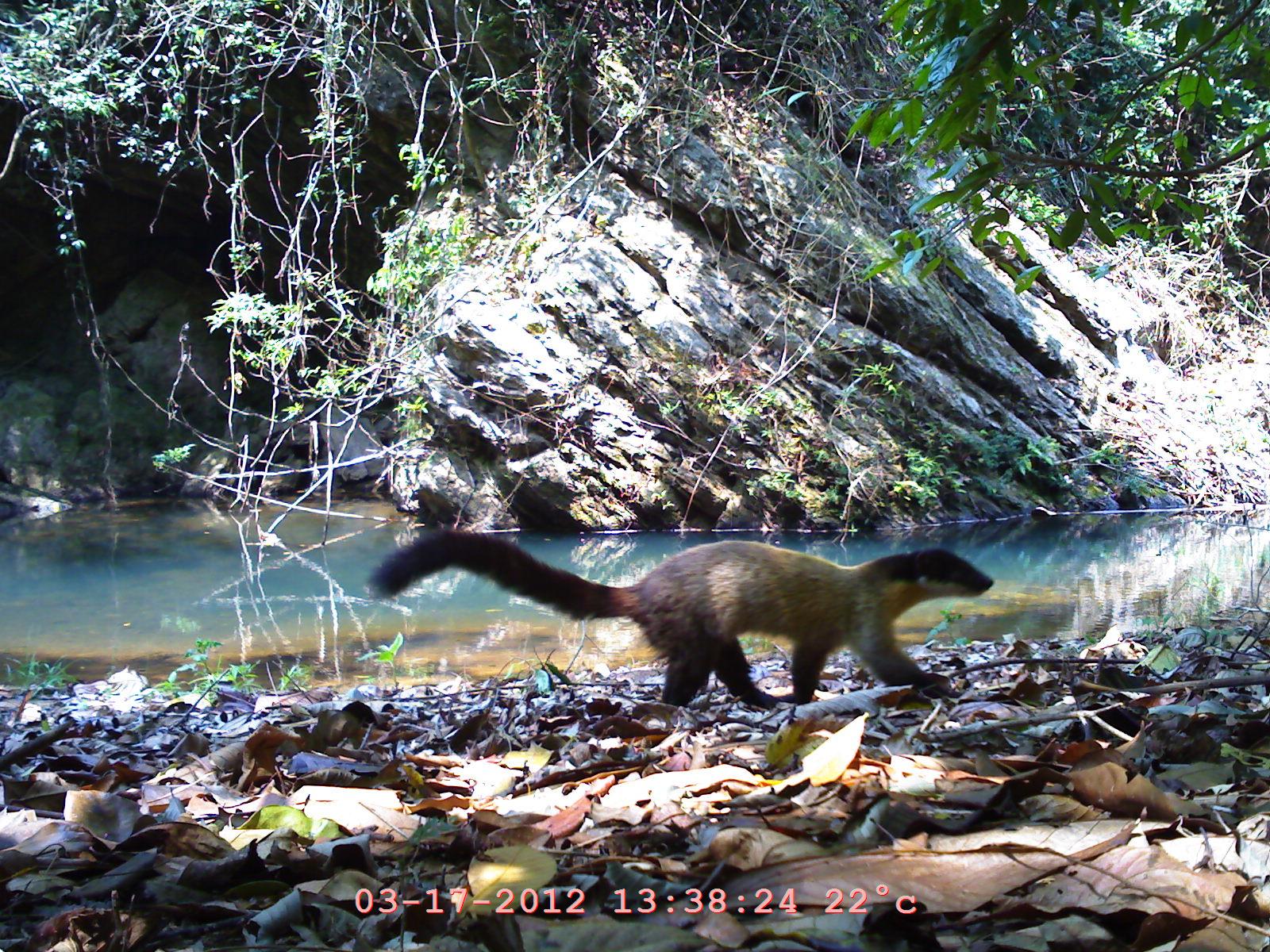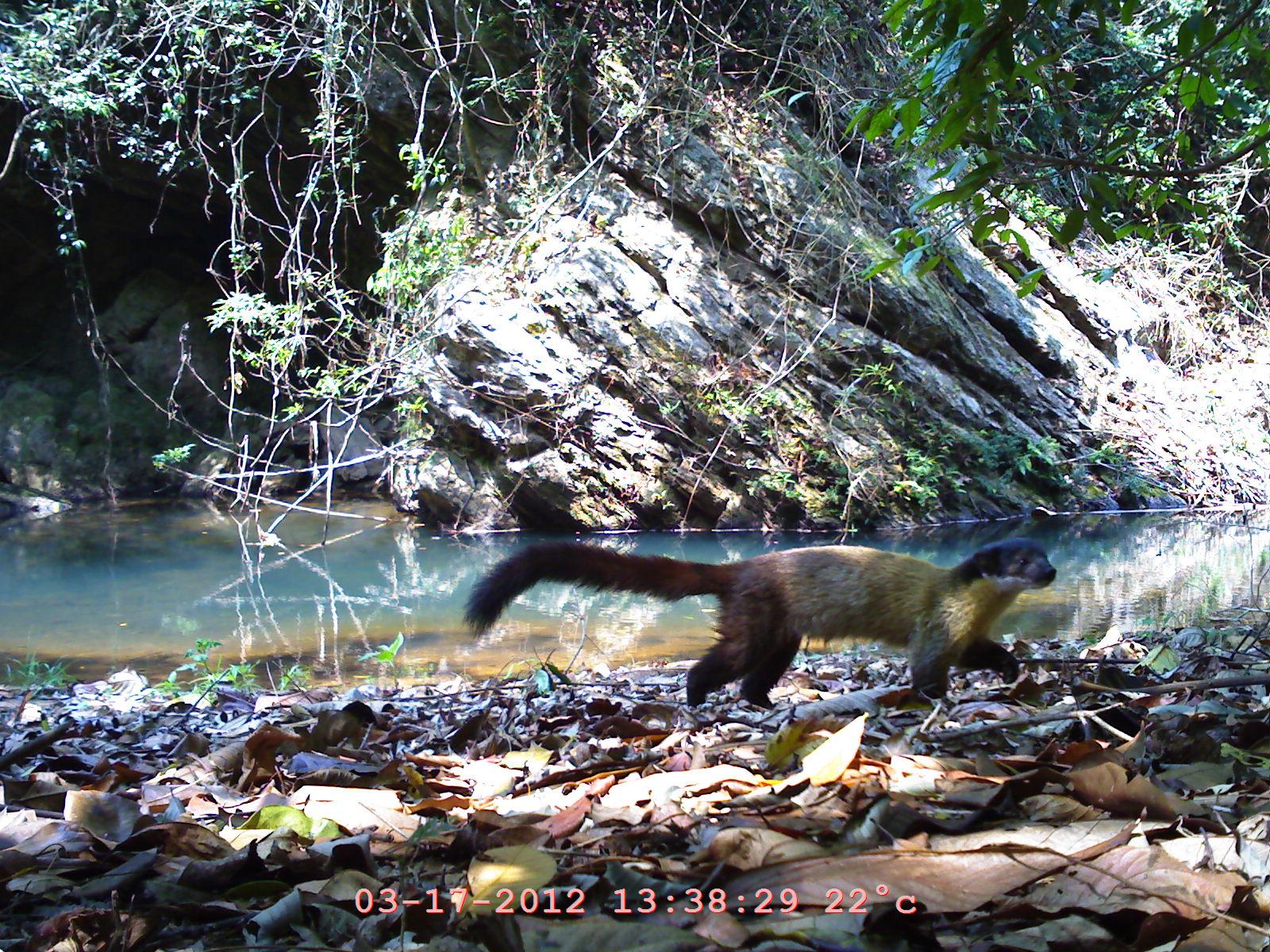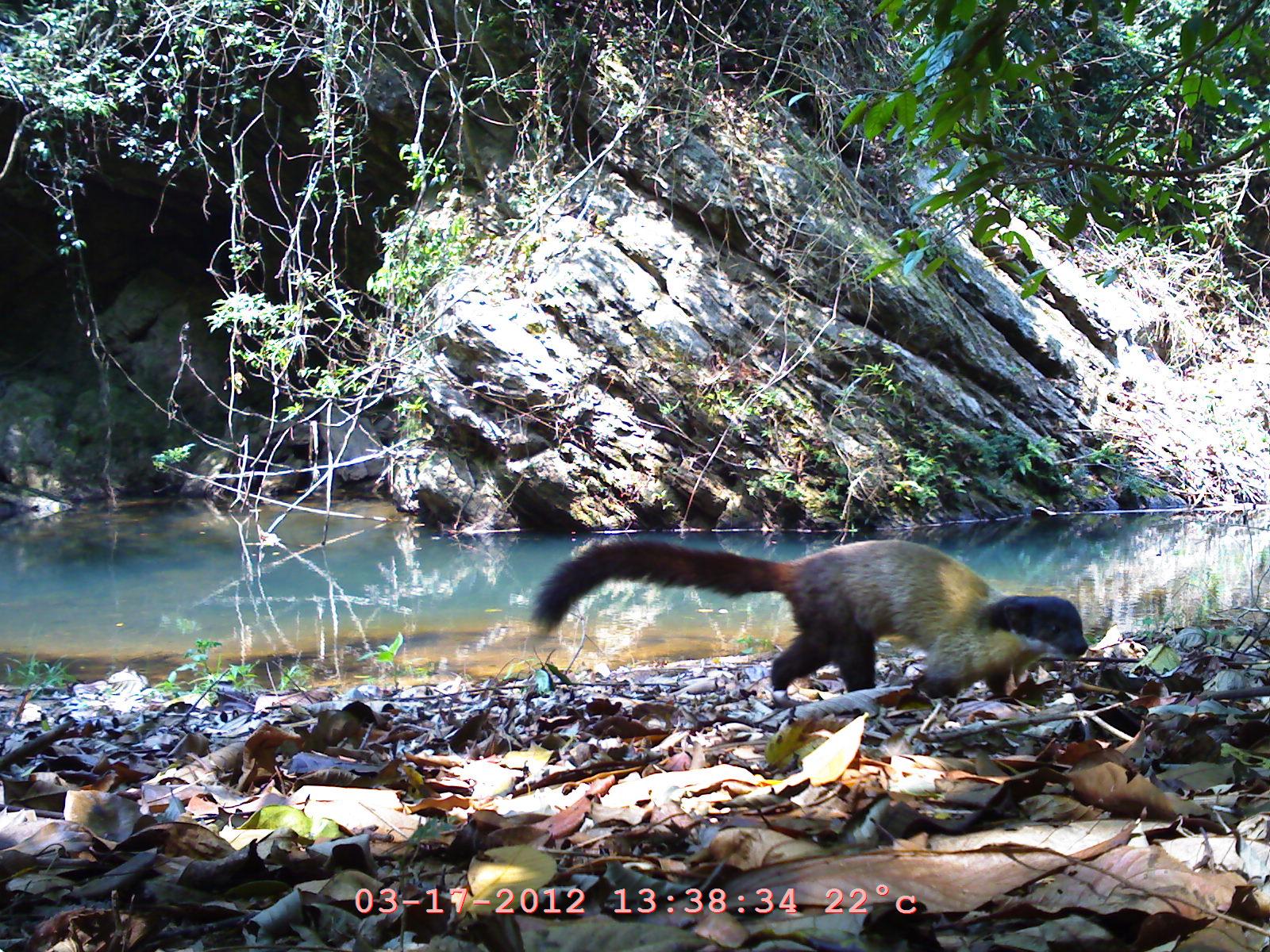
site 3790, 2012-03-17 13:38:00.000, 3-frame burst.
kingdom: Animalia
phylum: Chordata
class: Mammalia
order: Carnivora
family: Mustelidae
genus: Martes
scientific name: Martes flavigula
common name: yellow-throated marten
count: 1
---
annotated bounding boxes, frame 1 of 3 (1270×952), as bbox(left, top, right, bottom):
martes flavigula: bbox(364, 528, 994, 704)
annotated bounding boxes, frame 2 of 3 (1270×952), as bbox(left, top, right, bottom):
martes flavigula: bbox(458, 536, 1060, 713)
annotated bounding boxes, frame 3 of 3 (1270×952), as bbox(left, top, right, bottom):
martes flavigula: bbox(529, 539, 1087, 700)